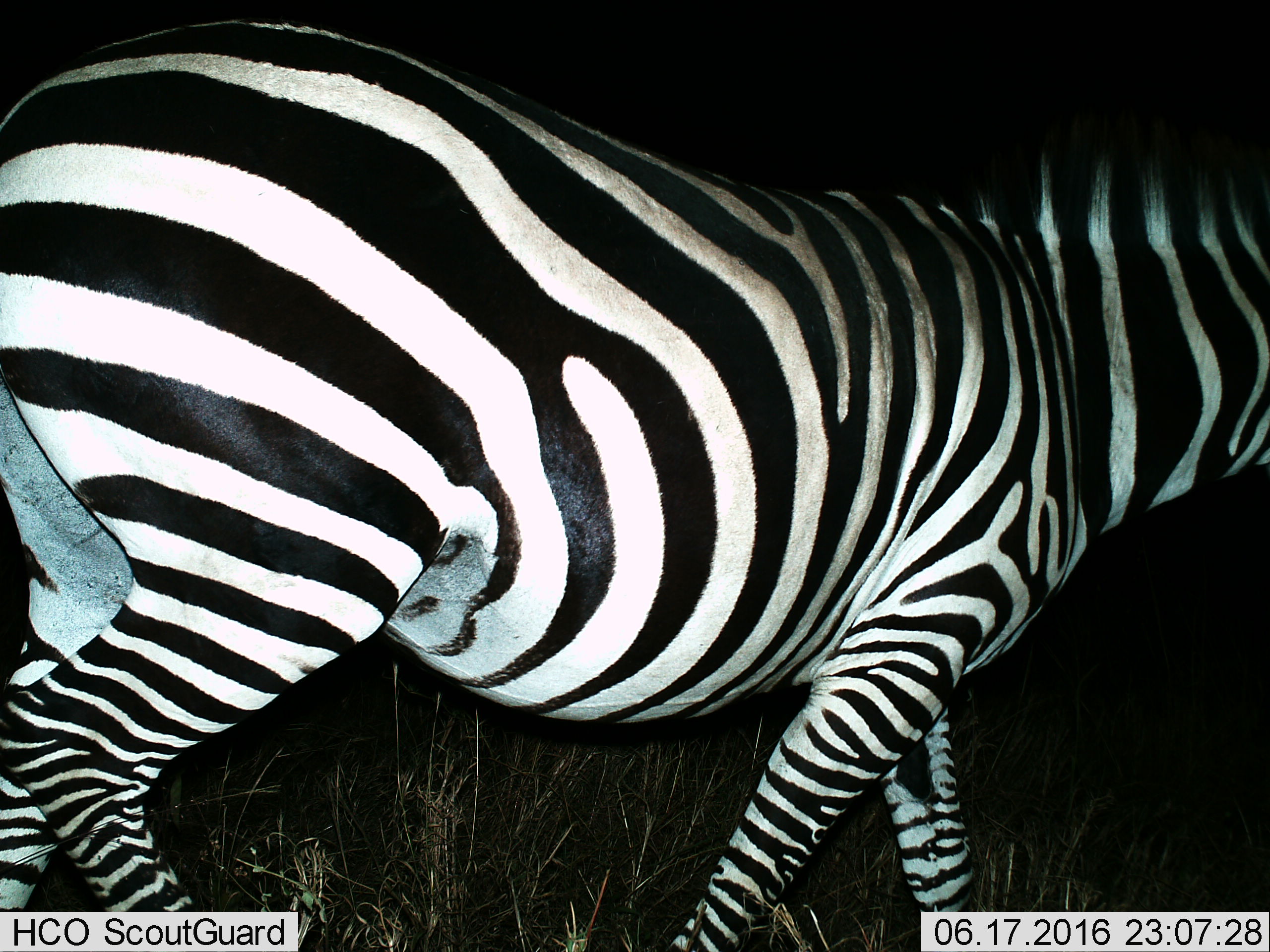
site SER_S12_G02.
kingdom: Animalia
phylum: Chordata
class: Mammalia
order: Perissodactyla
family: Equidae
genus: Equus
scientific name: Equus quagga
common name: plains zebra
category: zebraplains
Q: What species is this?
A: Zebraplains (plains zebra) (Equus quagga).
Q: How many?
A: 1.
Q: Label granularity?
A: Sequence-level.